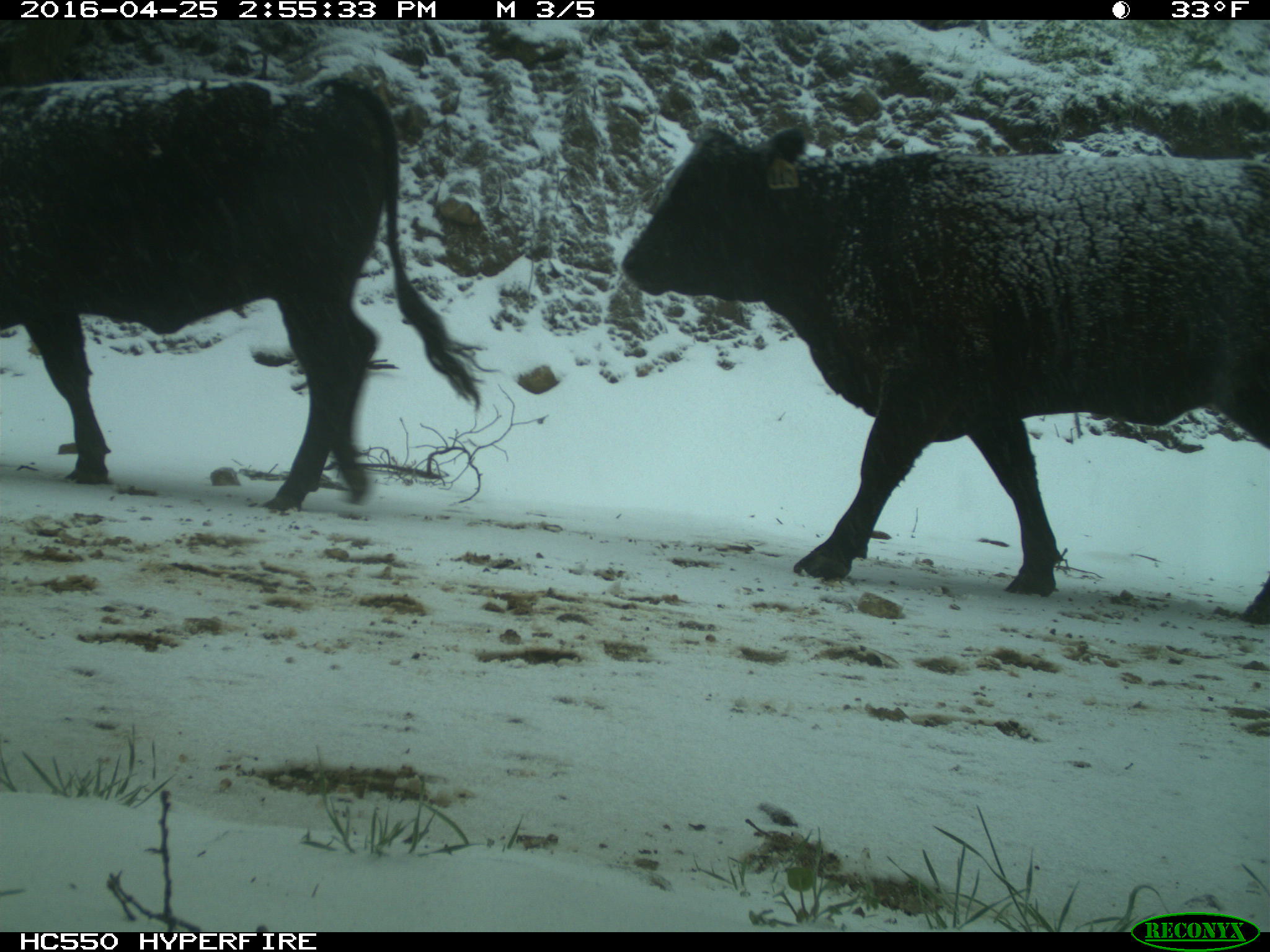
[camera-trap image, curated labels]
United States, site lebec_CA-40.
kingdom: Animalia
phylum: Chordata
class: Mammalia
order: Artiodactyla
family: Bovidae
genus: Bos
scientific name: Bos taurus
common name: domestic cow